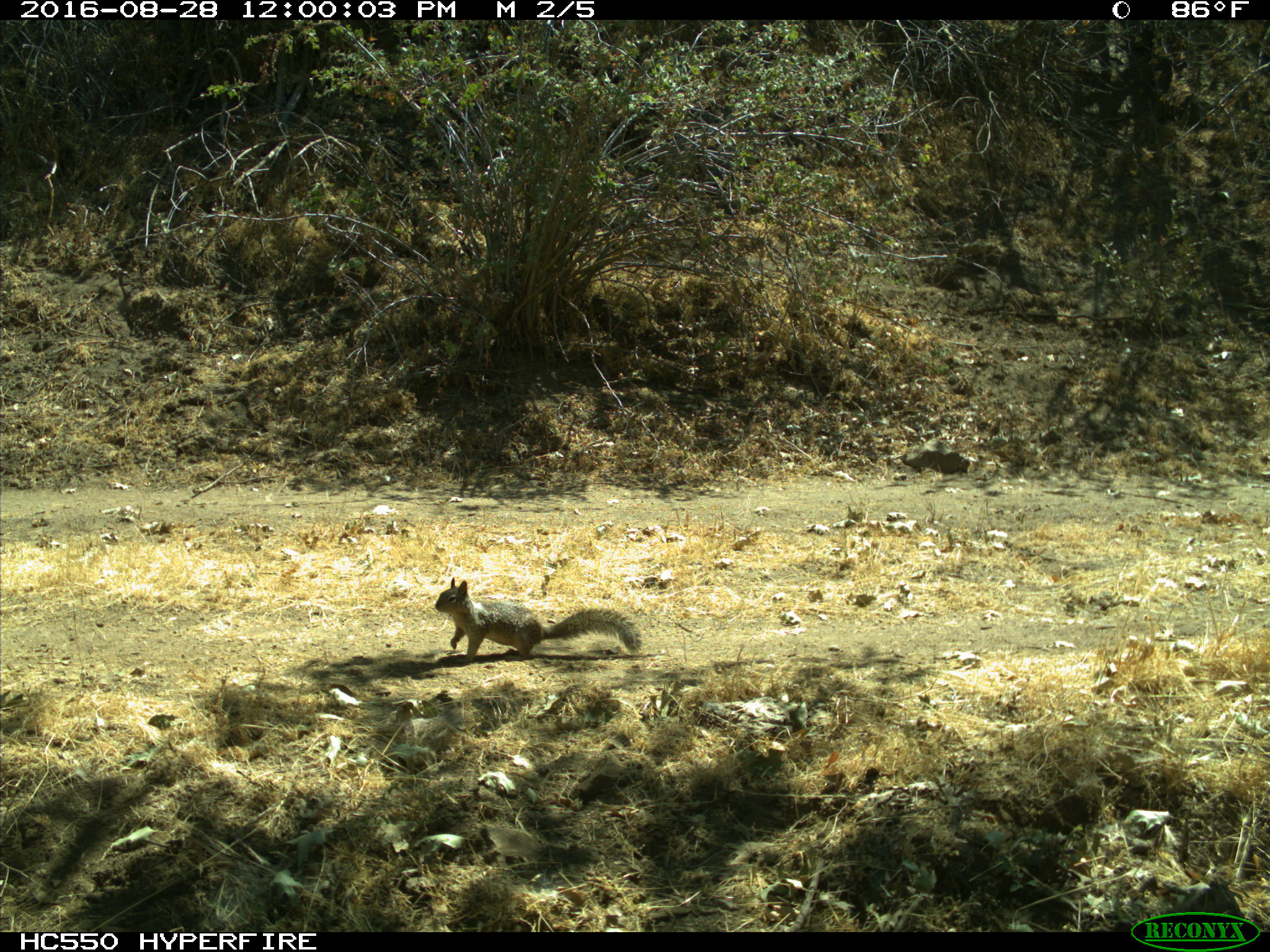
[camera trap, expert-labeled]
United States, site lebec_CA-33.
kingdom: Animalia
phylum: Chordata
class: Mammalia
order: Rodentia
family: Sciuridae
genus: Otospermophilus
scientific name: Otospermophilus beecheyi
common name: california ground squirrel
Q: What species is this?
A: Otospermophilus beecheyi (california ground squirrel).